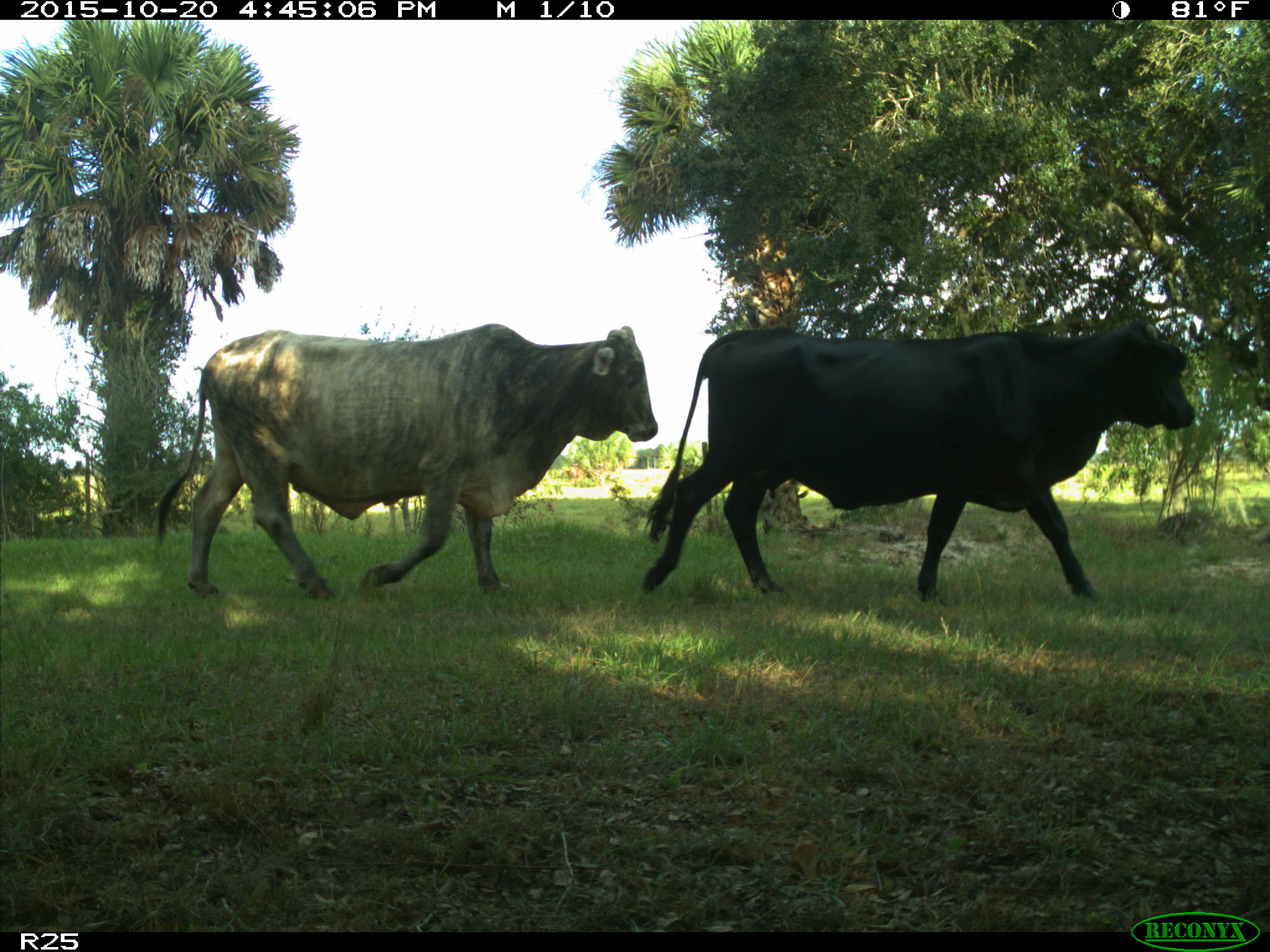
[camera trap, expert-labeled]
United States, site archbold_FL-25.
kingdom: Animalia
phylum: Chordata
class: Mammalia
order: Artiodactyla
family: Bovidae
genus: Bos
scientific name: Bos taurus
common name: domestic cow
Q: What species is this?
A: Bos taurus (domestic cow).